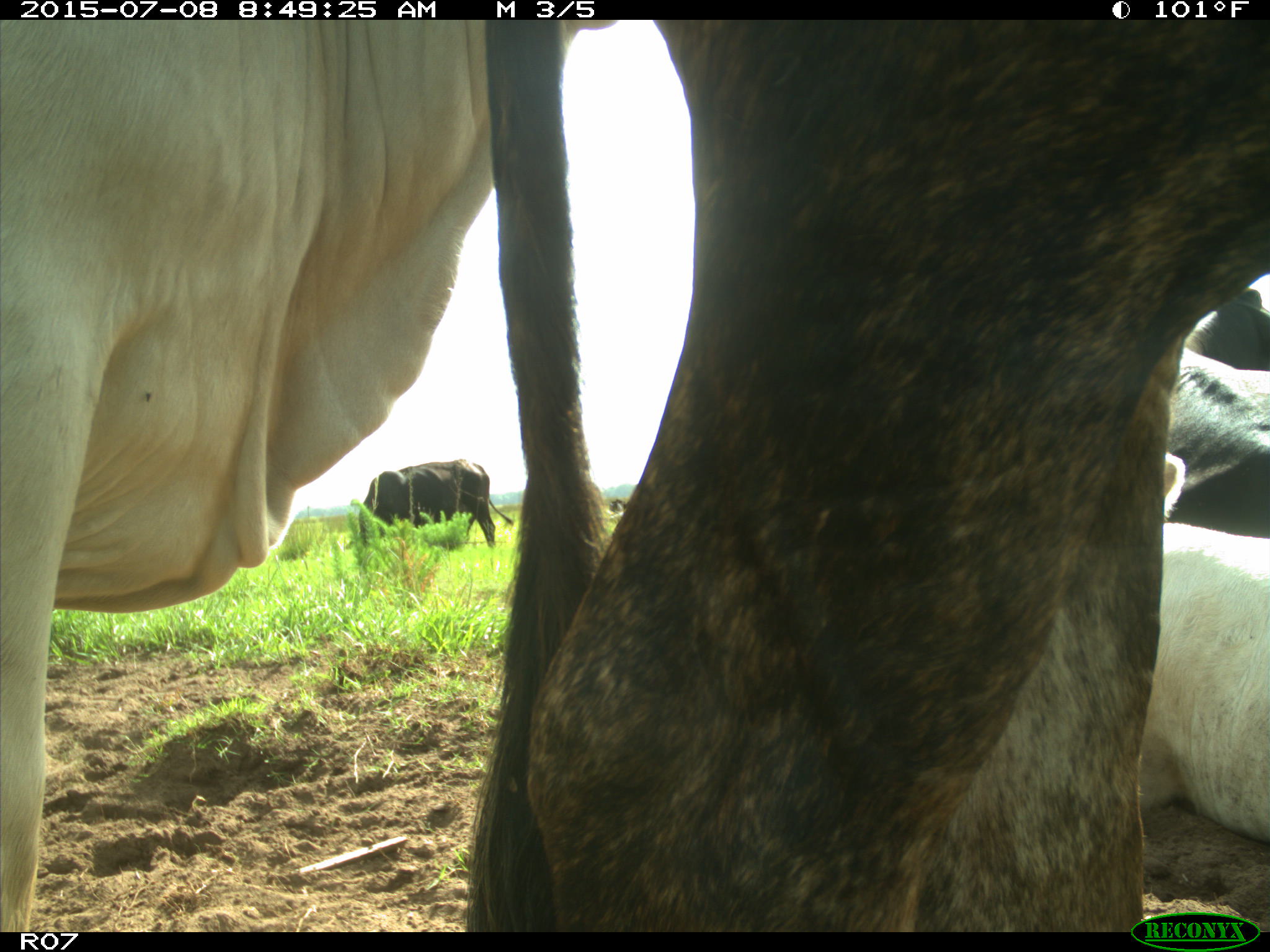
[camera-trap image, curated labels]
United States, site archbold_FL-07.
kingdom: Animalia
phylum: Chordata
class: Mammalia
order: Artiodactyla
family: Bovidae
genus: Bos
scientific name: Bos taurus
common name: domestic cow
Bos taurus (domestic cow).